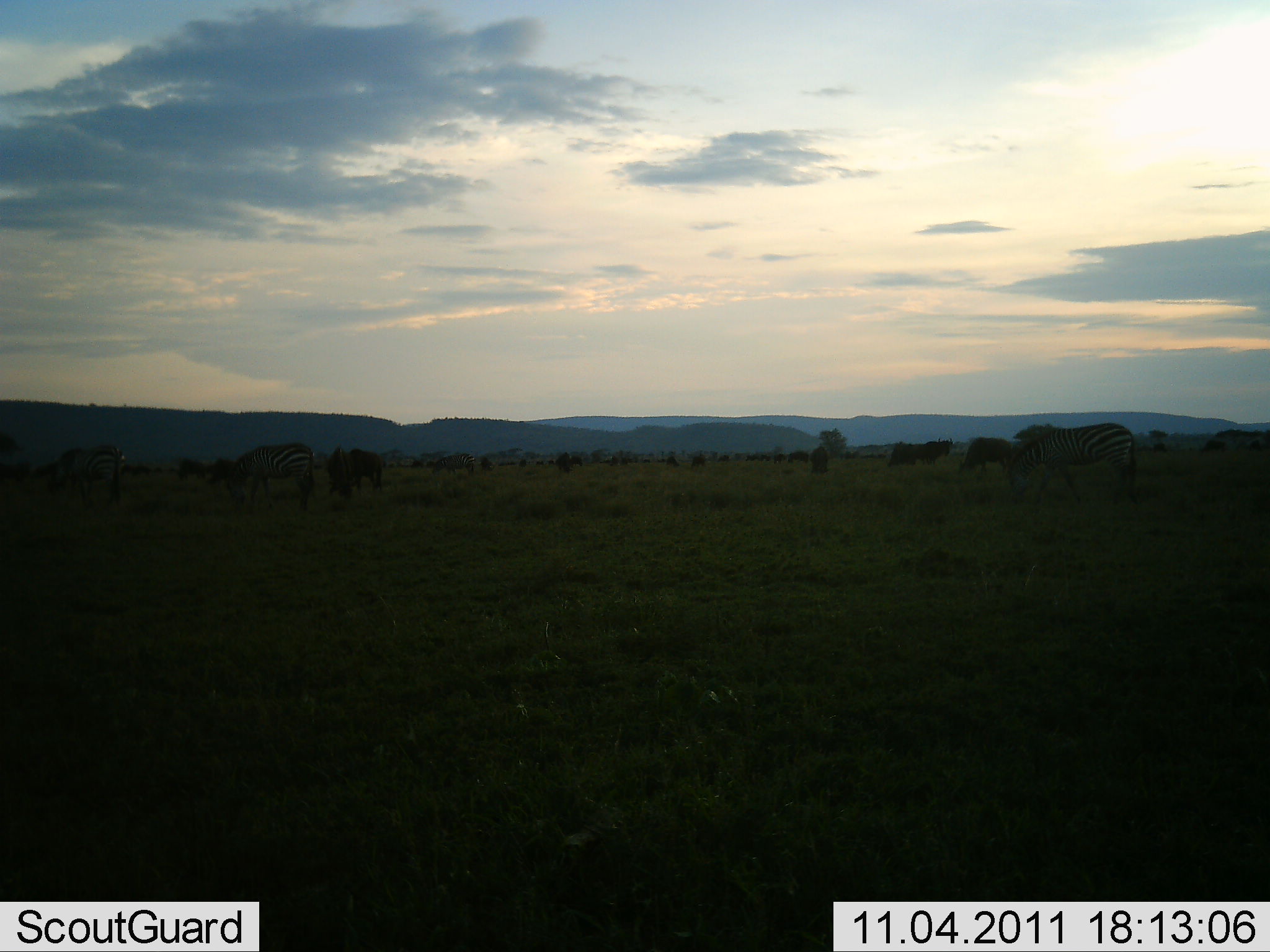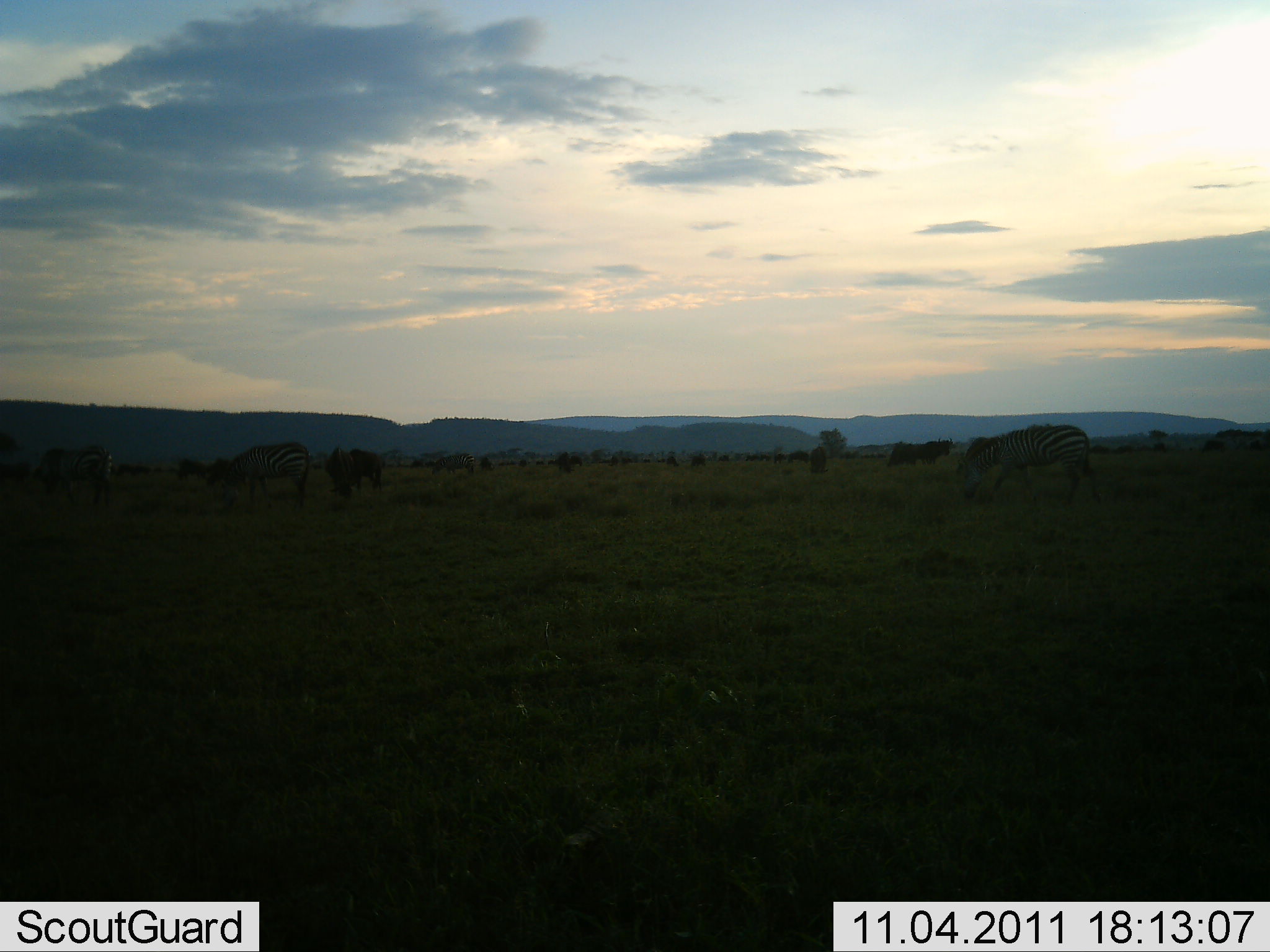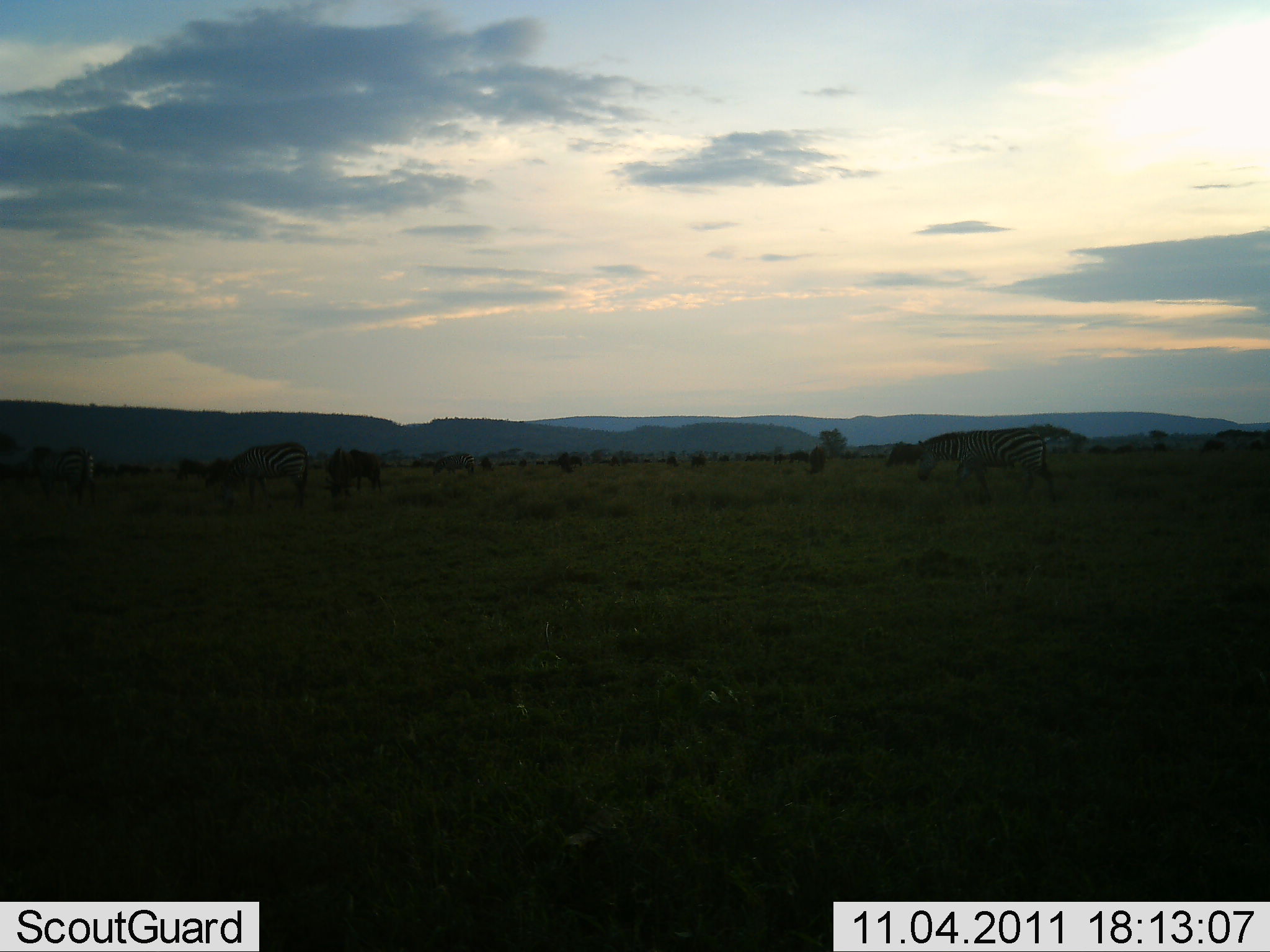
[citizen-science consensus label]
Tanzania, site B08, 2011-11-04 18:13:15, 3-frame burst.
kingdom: Animalia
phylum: Chordata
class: Mammalia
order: Perissodactyla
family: Equidae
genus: Equus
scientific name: Equus quagga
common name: plains zebra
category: zebra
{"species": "zebra (plains zebra) (Equus quagga)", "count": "4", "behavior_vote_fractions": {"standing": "28%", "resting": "0%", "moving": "78%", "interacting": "0%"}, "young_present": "0%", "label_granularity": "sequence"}